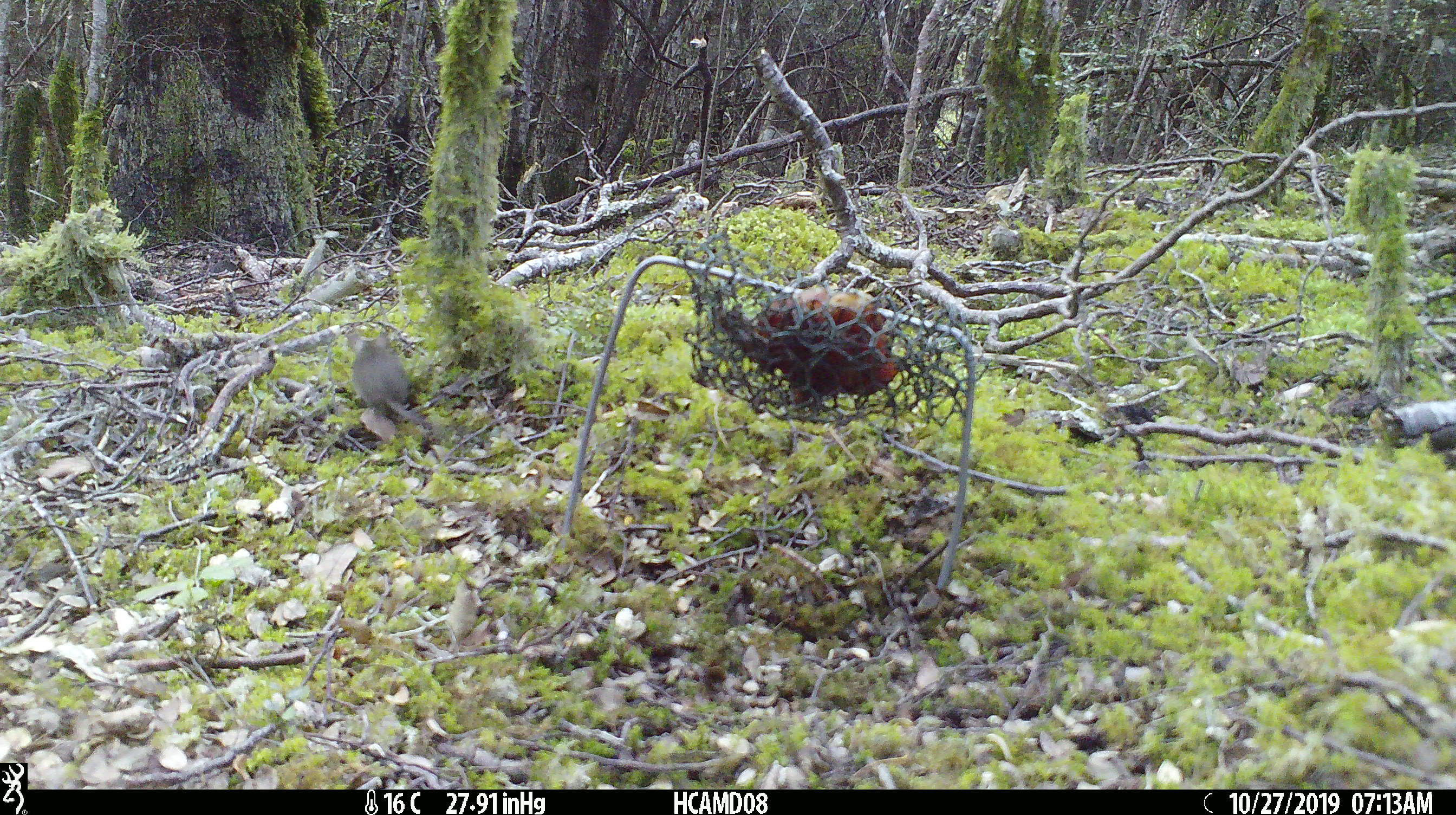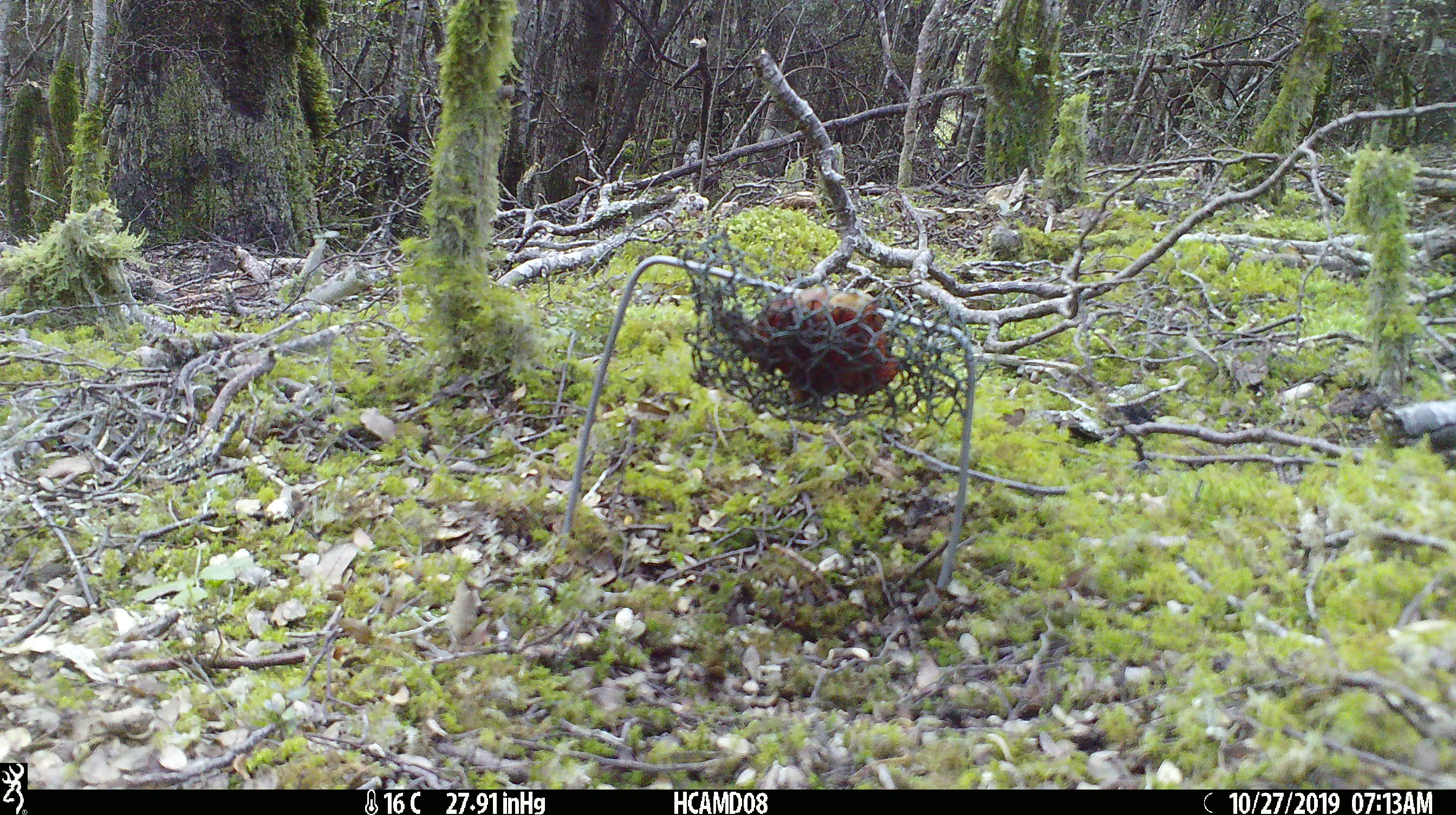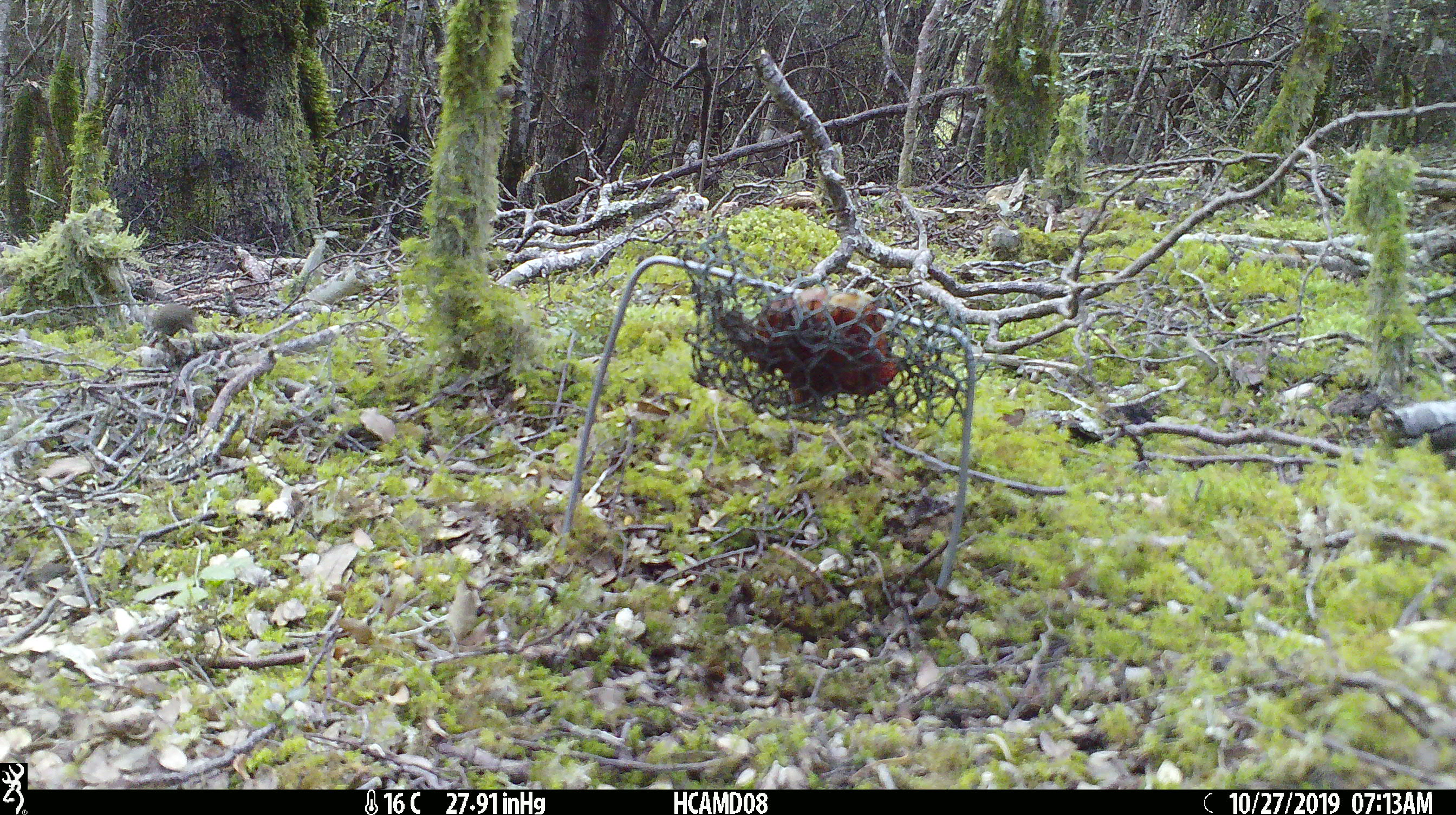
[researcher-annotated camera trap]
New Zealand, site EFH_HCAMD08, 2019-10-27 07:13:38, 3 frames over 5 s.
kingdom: Animalia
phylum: Chordata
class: Mammalia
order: Rodentia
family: Muridae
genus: Mus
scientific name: Mus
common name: mouse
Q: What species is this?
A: Mouse (Mus).